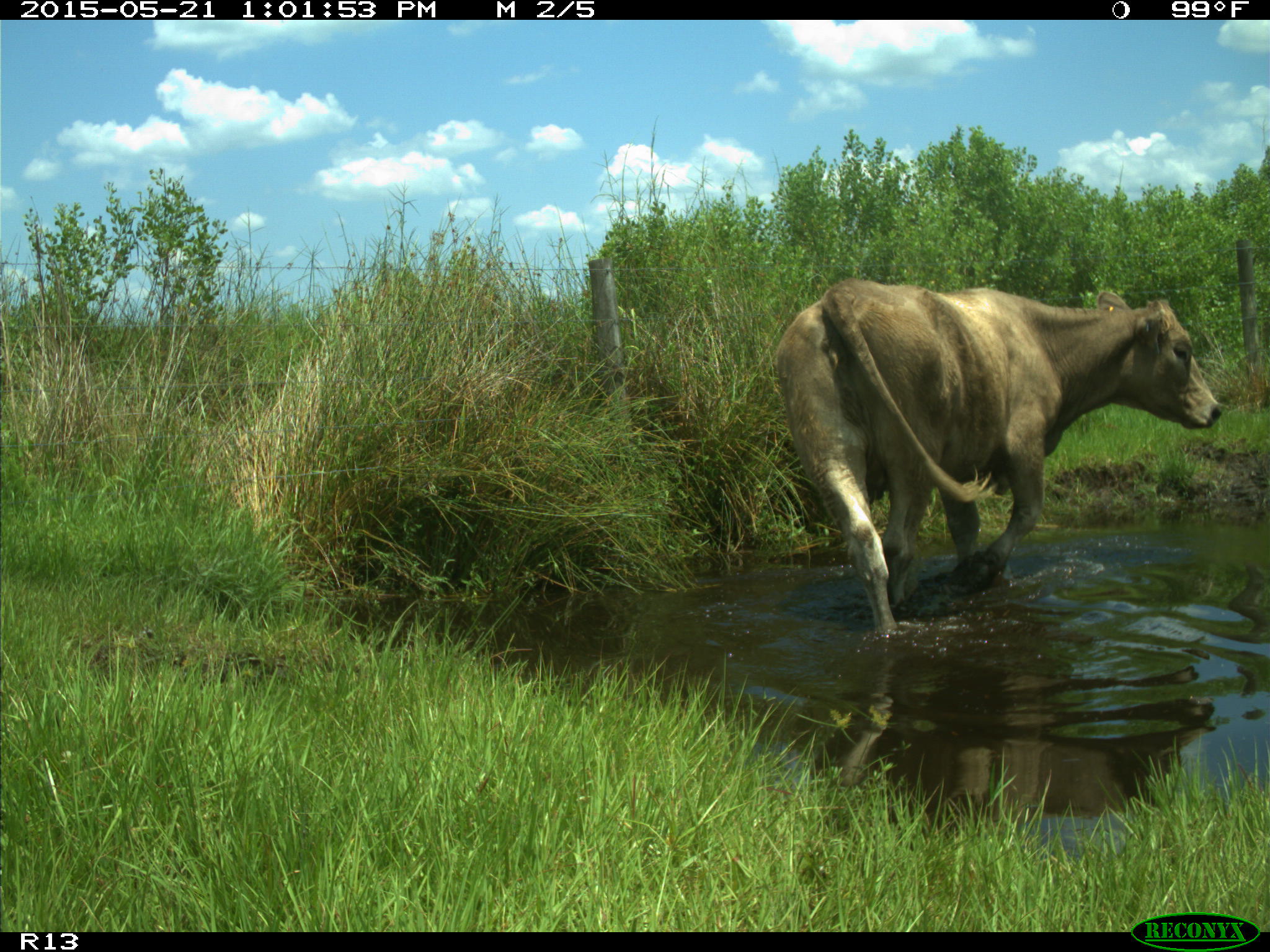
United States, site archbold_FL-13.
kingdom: Animalia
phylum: Chordata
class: Mammalia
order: Artiodactyla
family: Bovidae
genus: Bos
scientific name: Bos taurus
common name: domestic cow